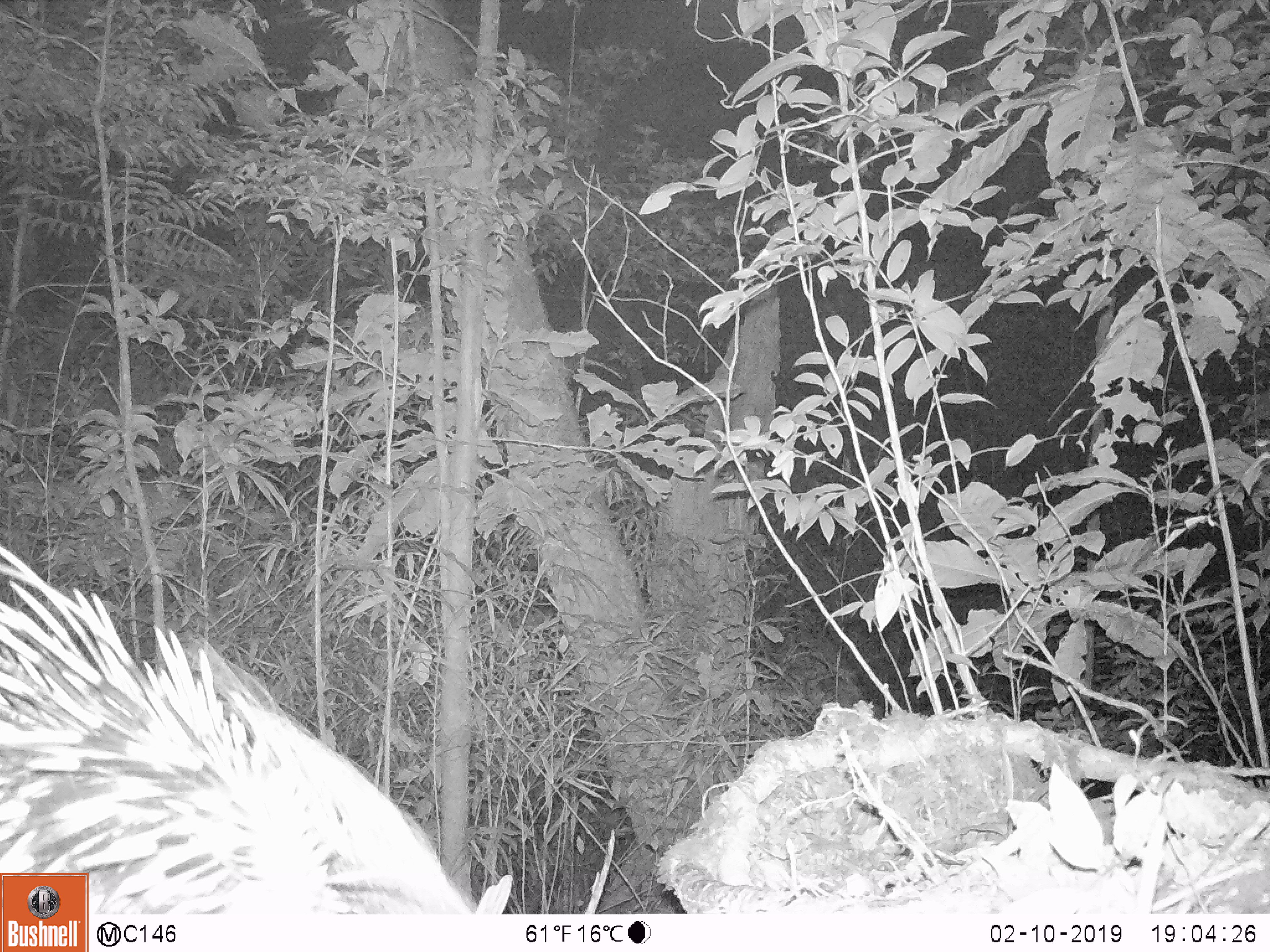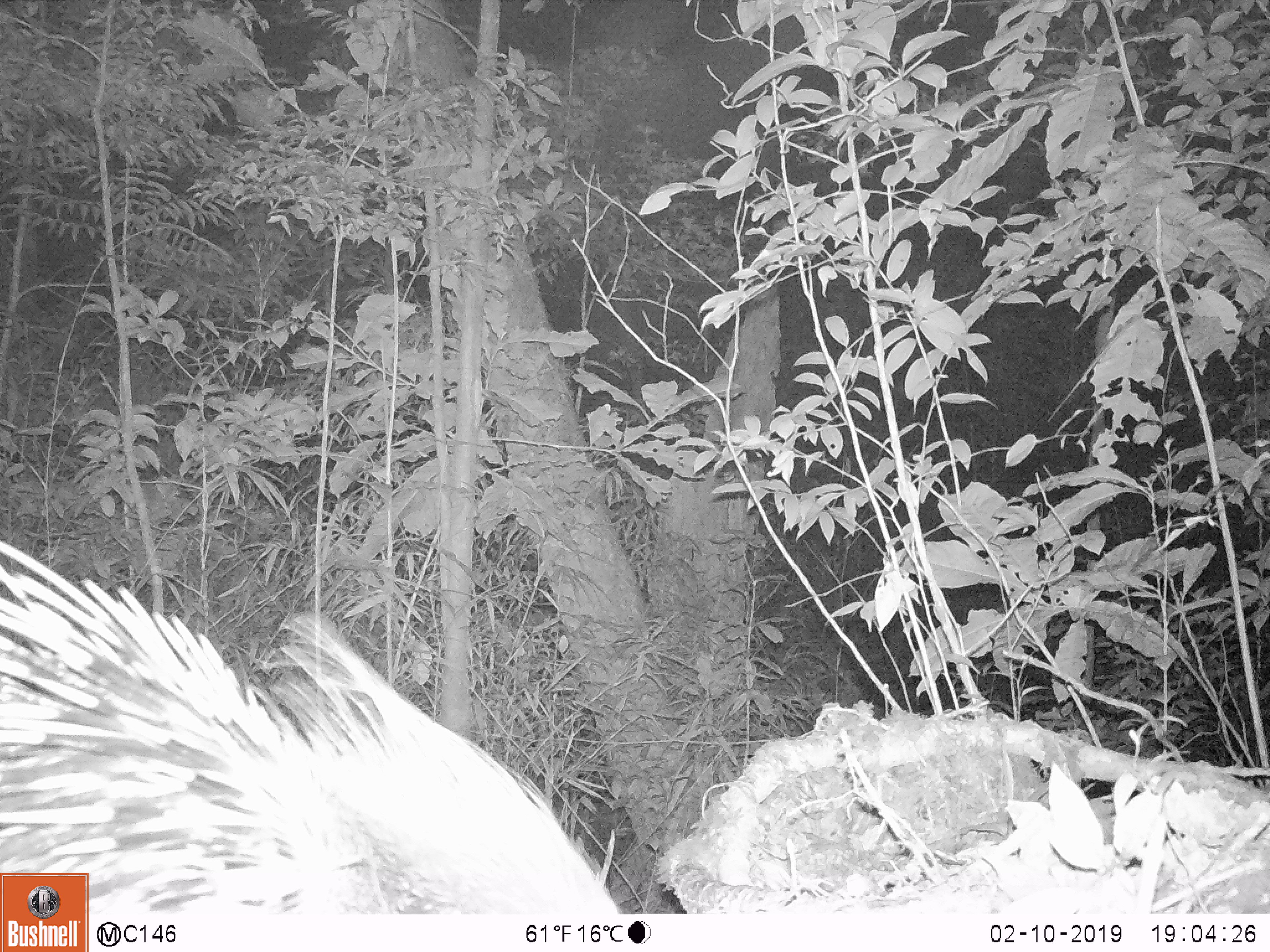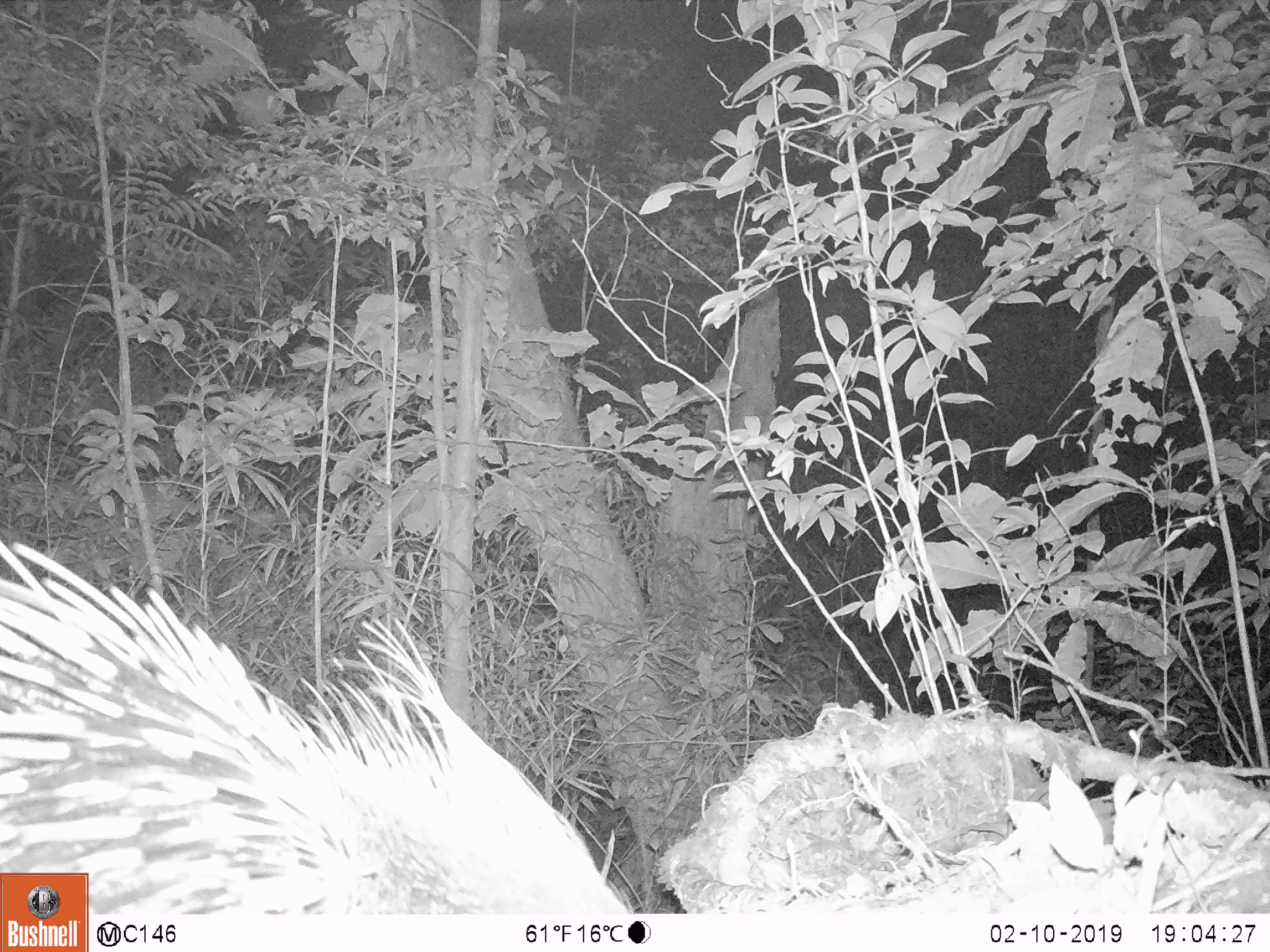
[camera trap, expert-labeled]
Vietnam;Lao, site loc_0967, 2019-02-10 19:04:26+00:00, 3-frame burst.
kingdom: Animalia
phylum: Chordata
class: Mammalia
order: Rodentia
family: Hystricidae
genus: Hystrix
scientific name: Hystrix brachyura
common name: malayan porcupine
Malayan porcupine (Hystrix brachyura). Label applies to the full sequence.